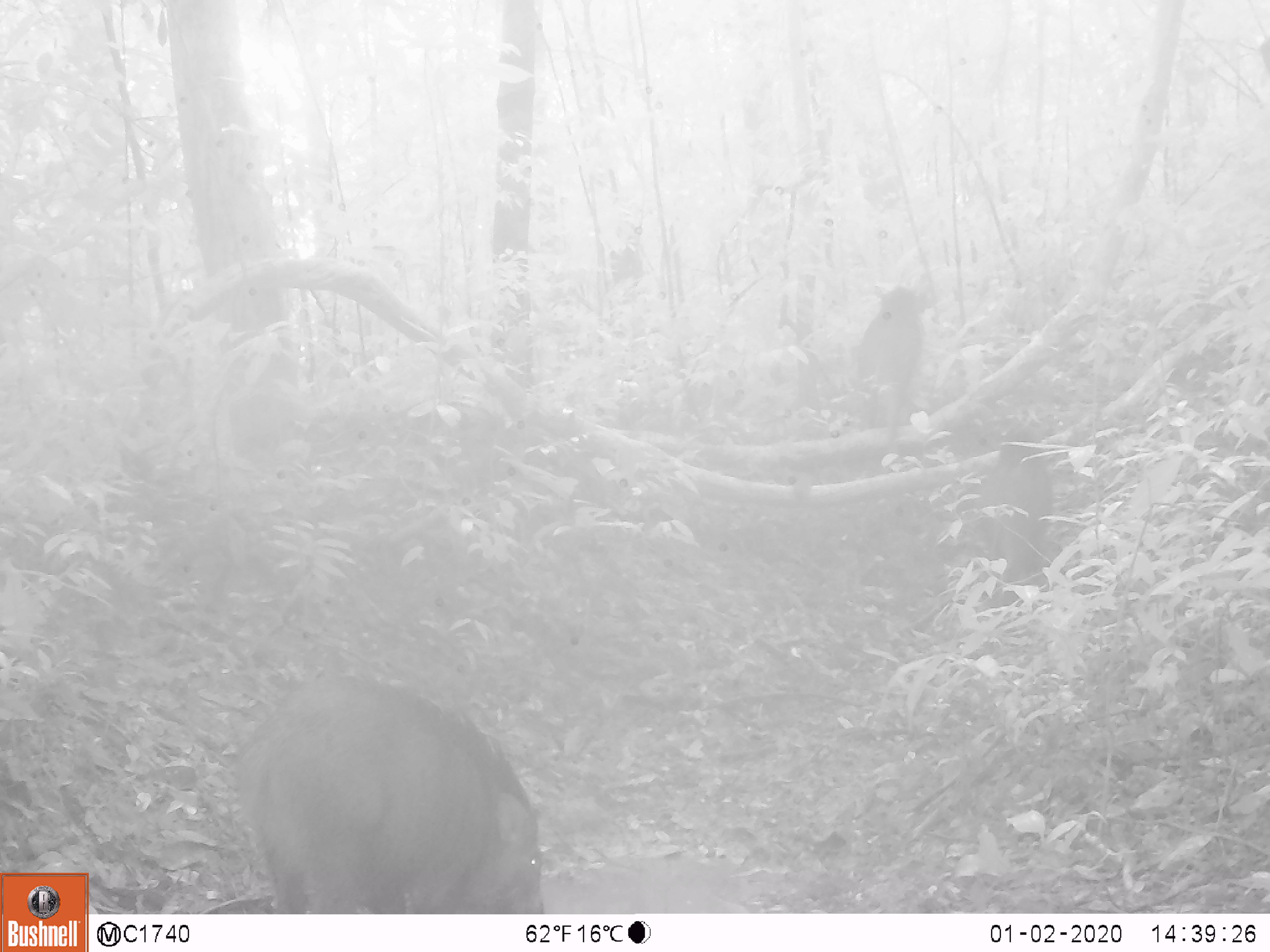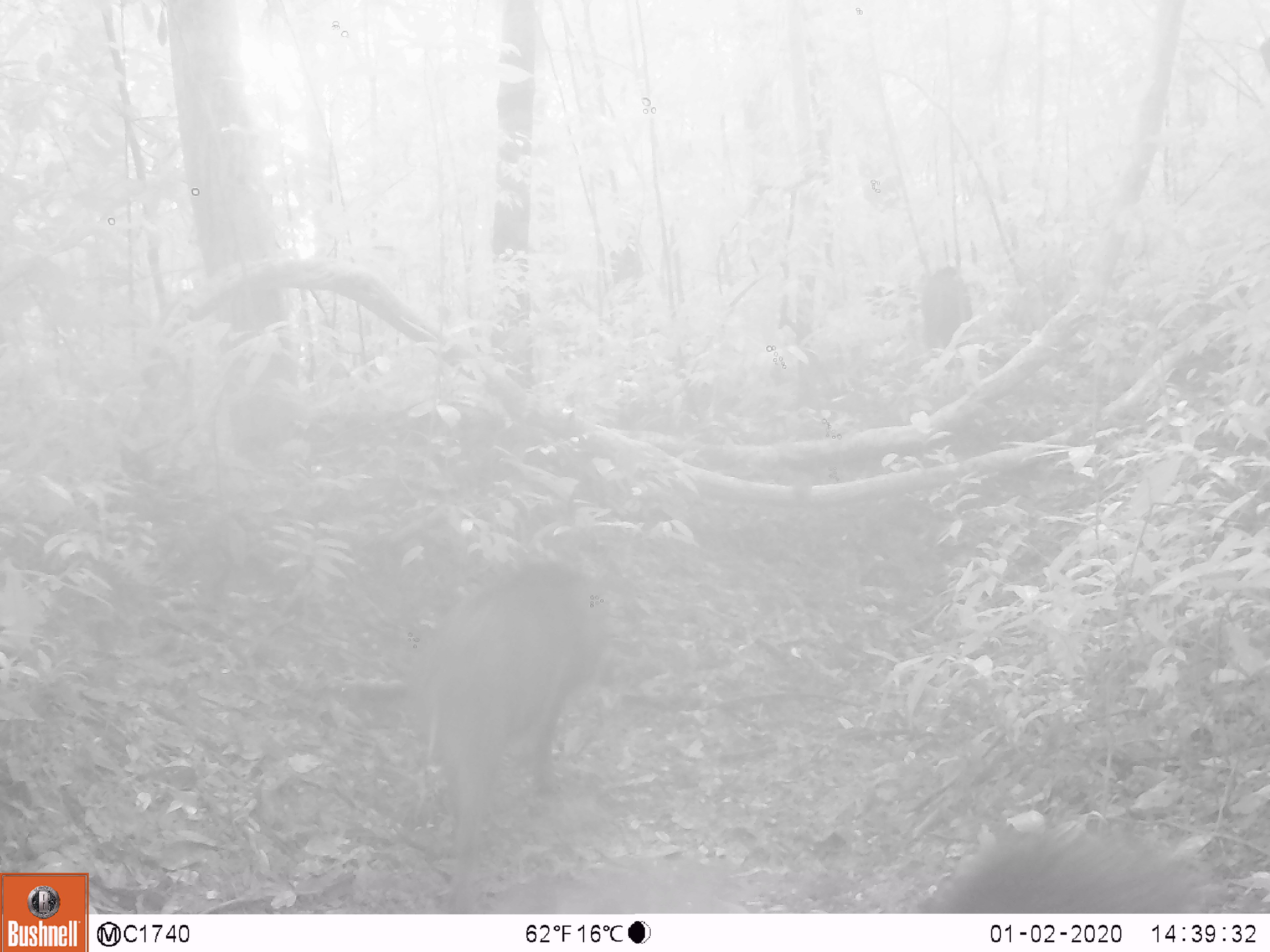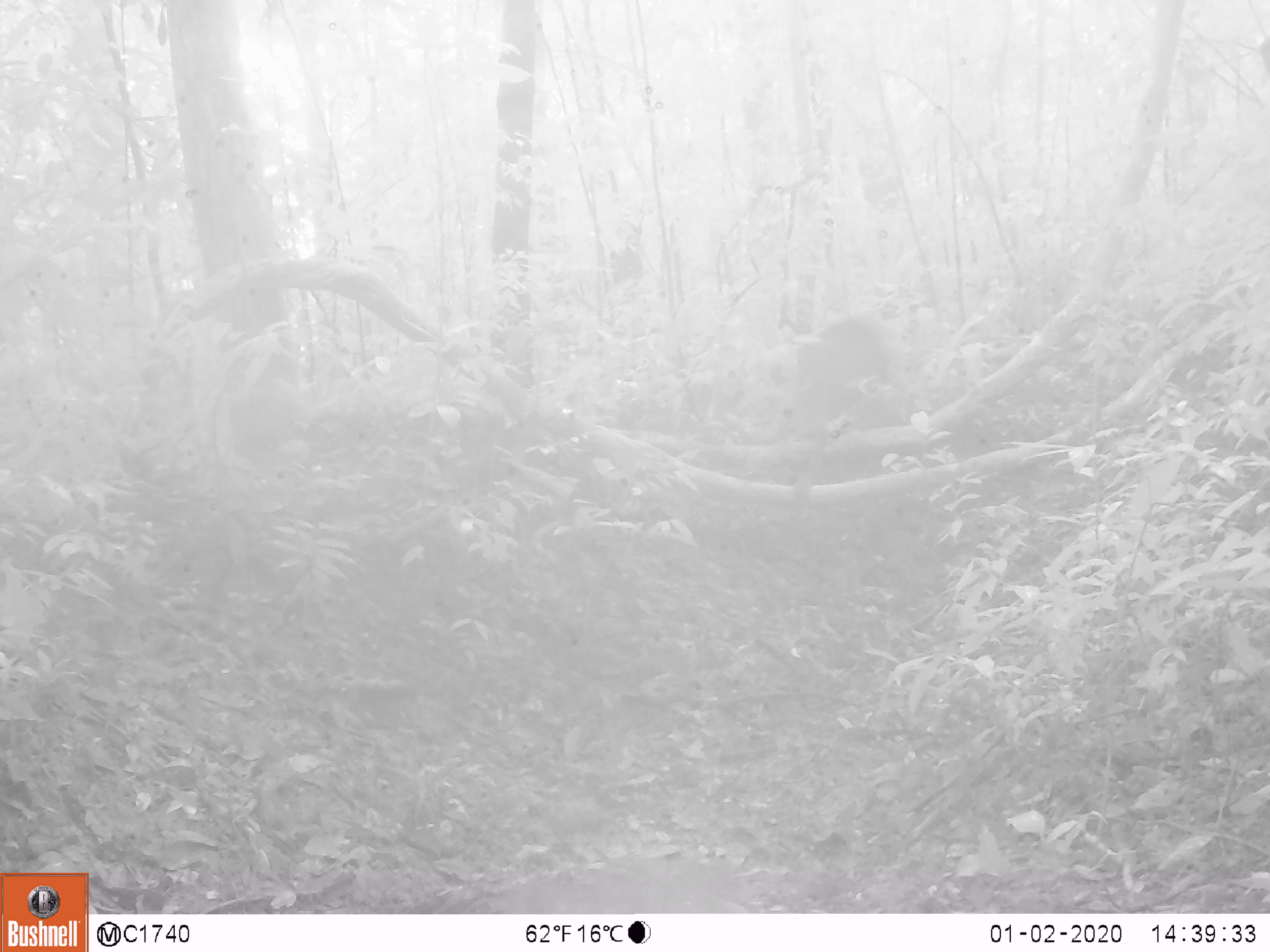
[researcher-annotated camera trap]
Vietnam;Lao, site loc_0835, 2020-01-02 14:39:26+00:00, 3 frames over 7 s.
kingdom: Animalia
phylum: Chordata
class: Mammalia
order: Artiodactyla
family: Suidae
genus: Sus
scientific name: Sus scrofa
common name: eurasian wild pig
Eurasian wild pig (Sus scrofa). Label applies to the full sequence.